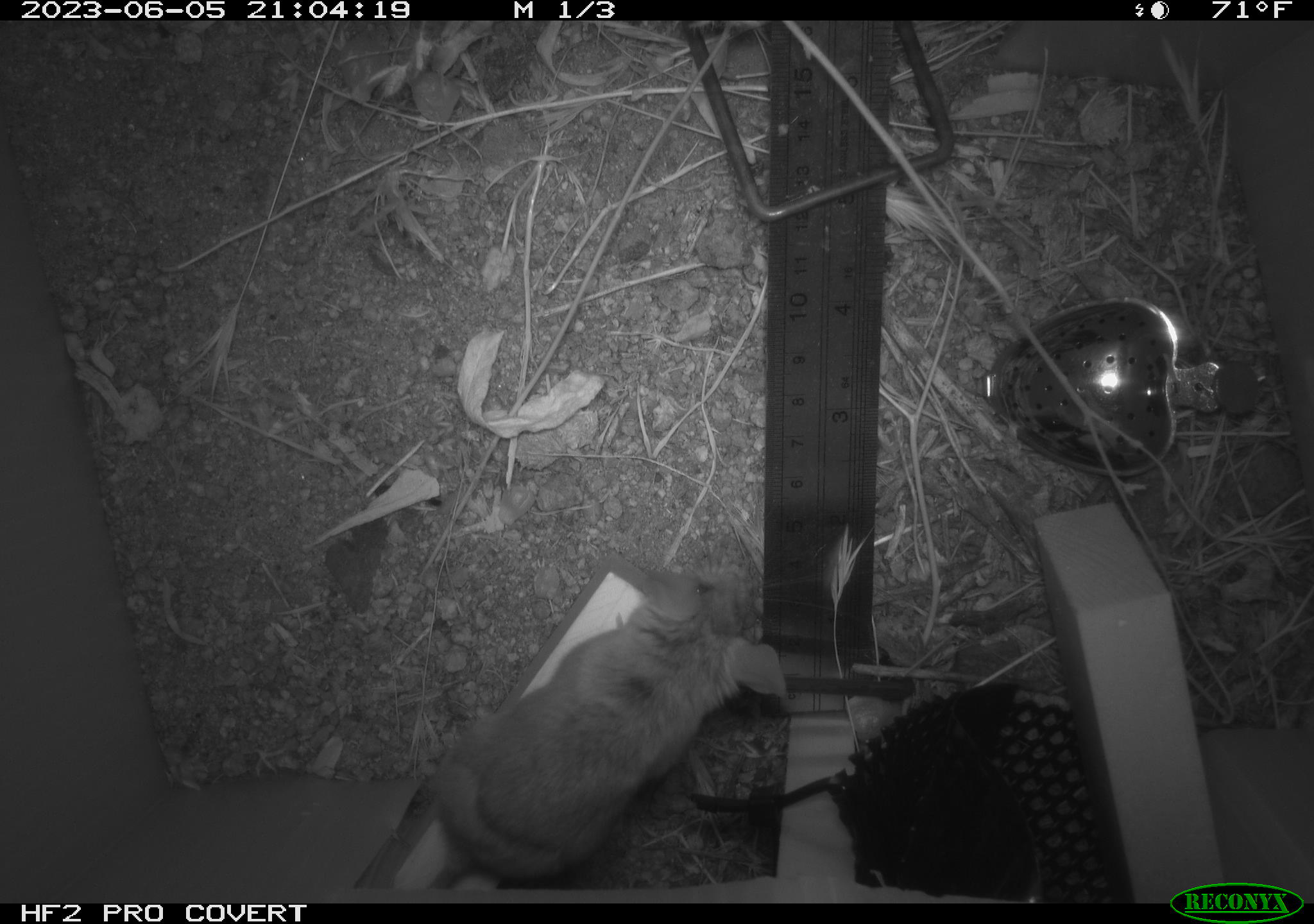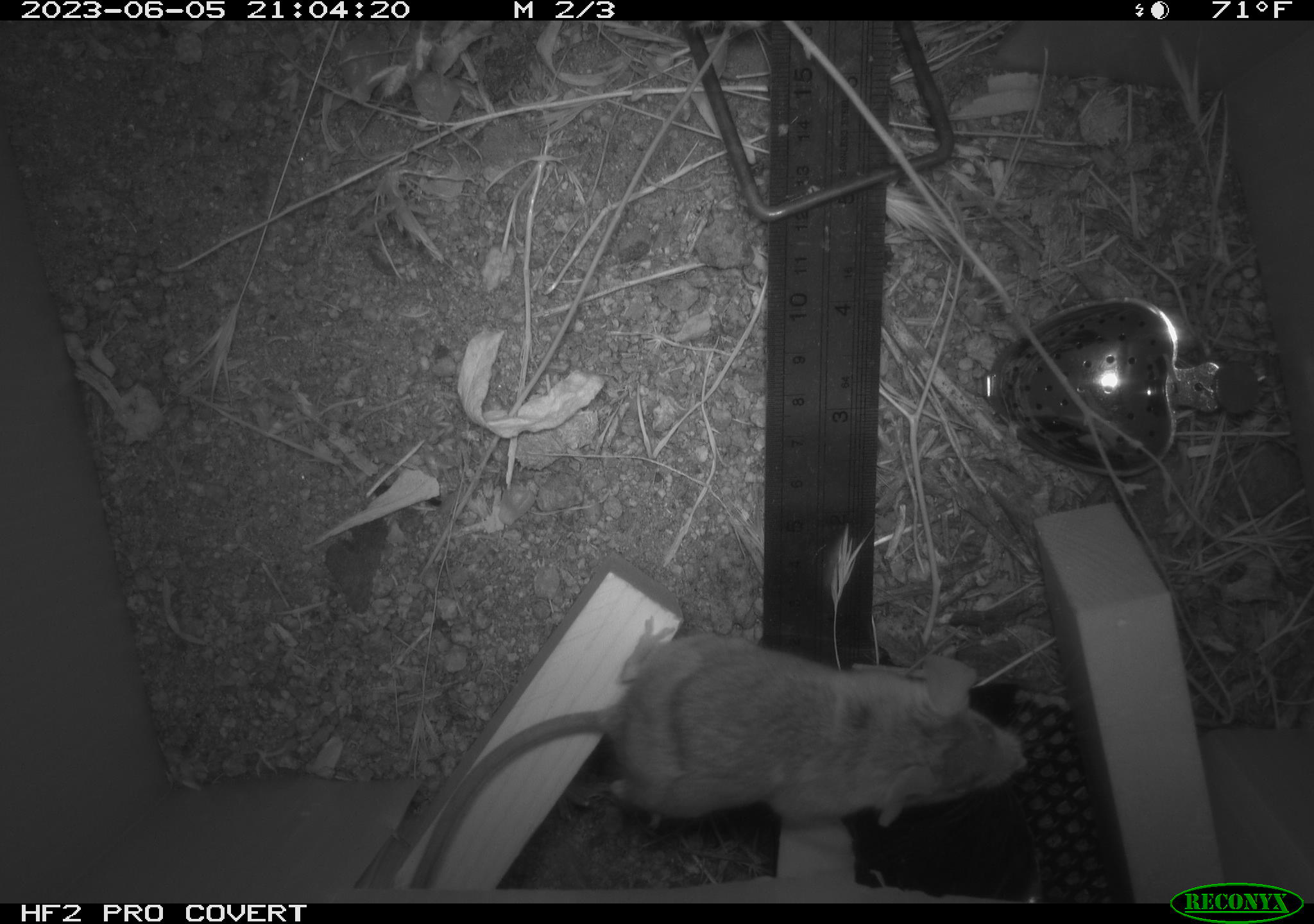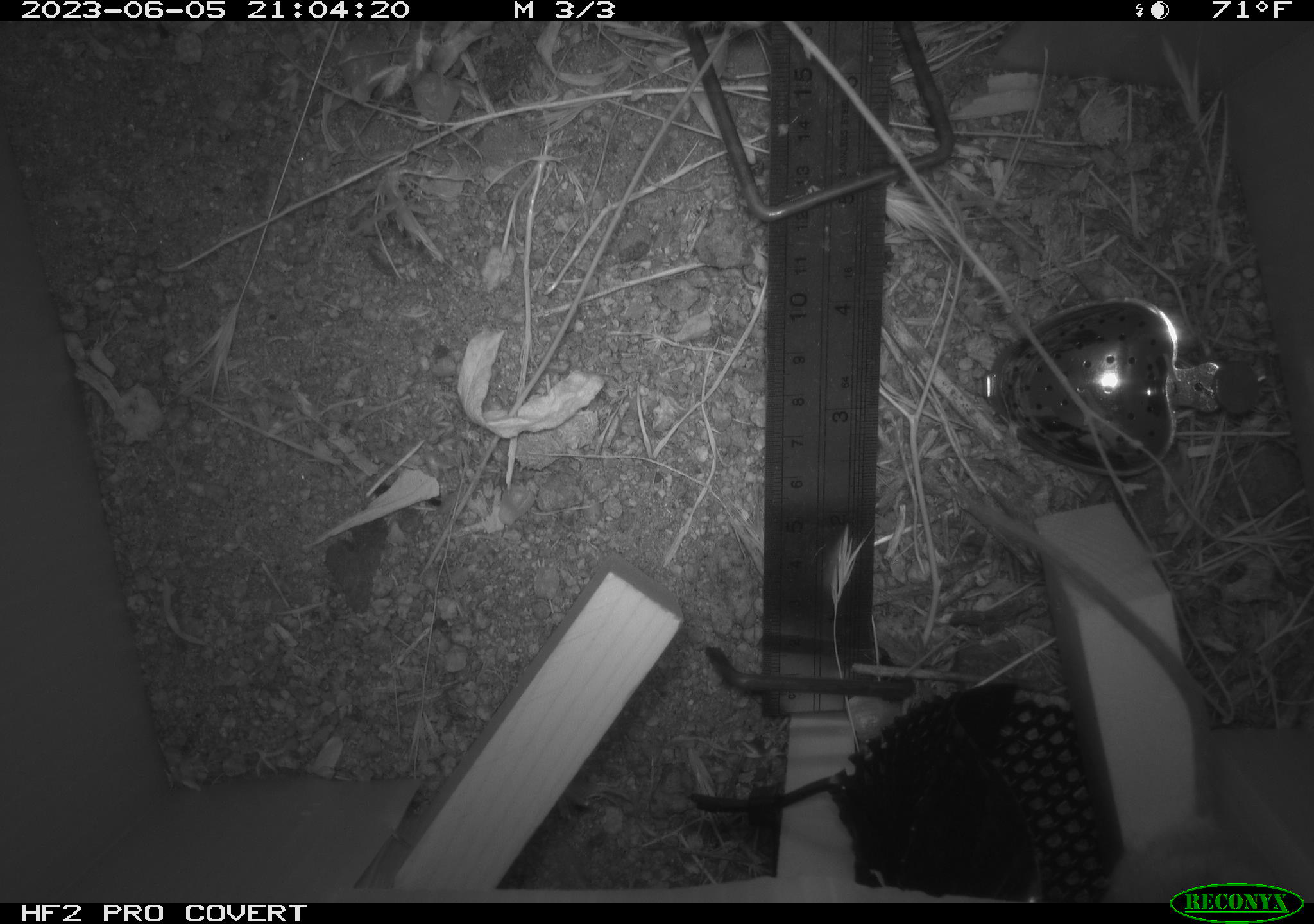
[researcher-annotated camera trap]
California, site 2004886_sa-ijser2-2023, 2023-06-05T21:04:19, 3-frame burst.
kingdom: Animalia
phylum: Chordata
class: Mammalia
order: Rodentia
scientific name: Rodentia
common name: mouse species